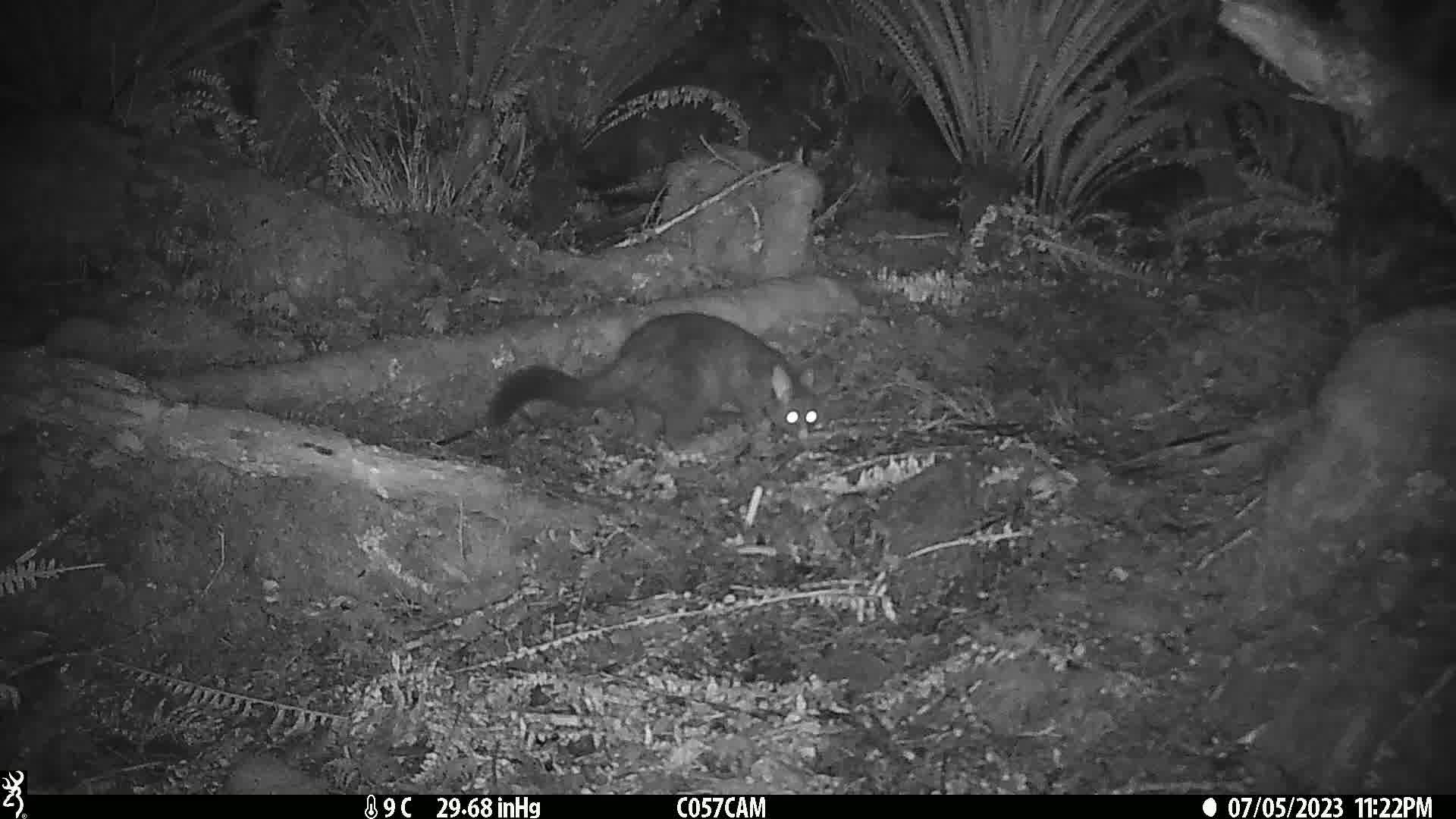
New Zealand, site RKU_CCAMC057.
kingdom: Animalia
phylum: Chordata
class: Mammalia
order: Diprotodontia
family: Phalangeridae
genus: Trichosurus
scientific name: Trichosurus vulpecula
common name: common brushtail possum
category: possum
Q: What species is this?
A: Possum (common brushtail possum) (Trichosurus vulpecula).